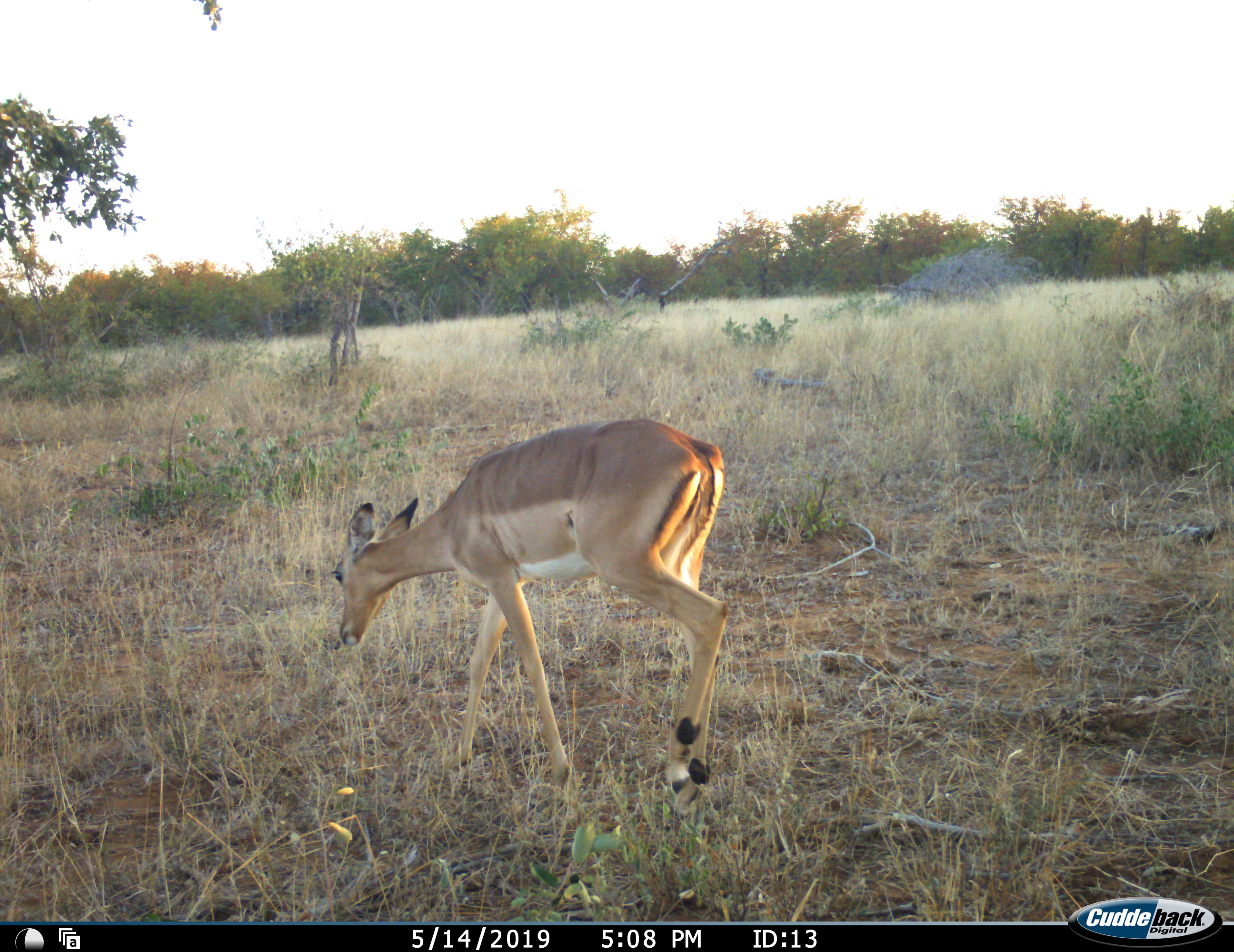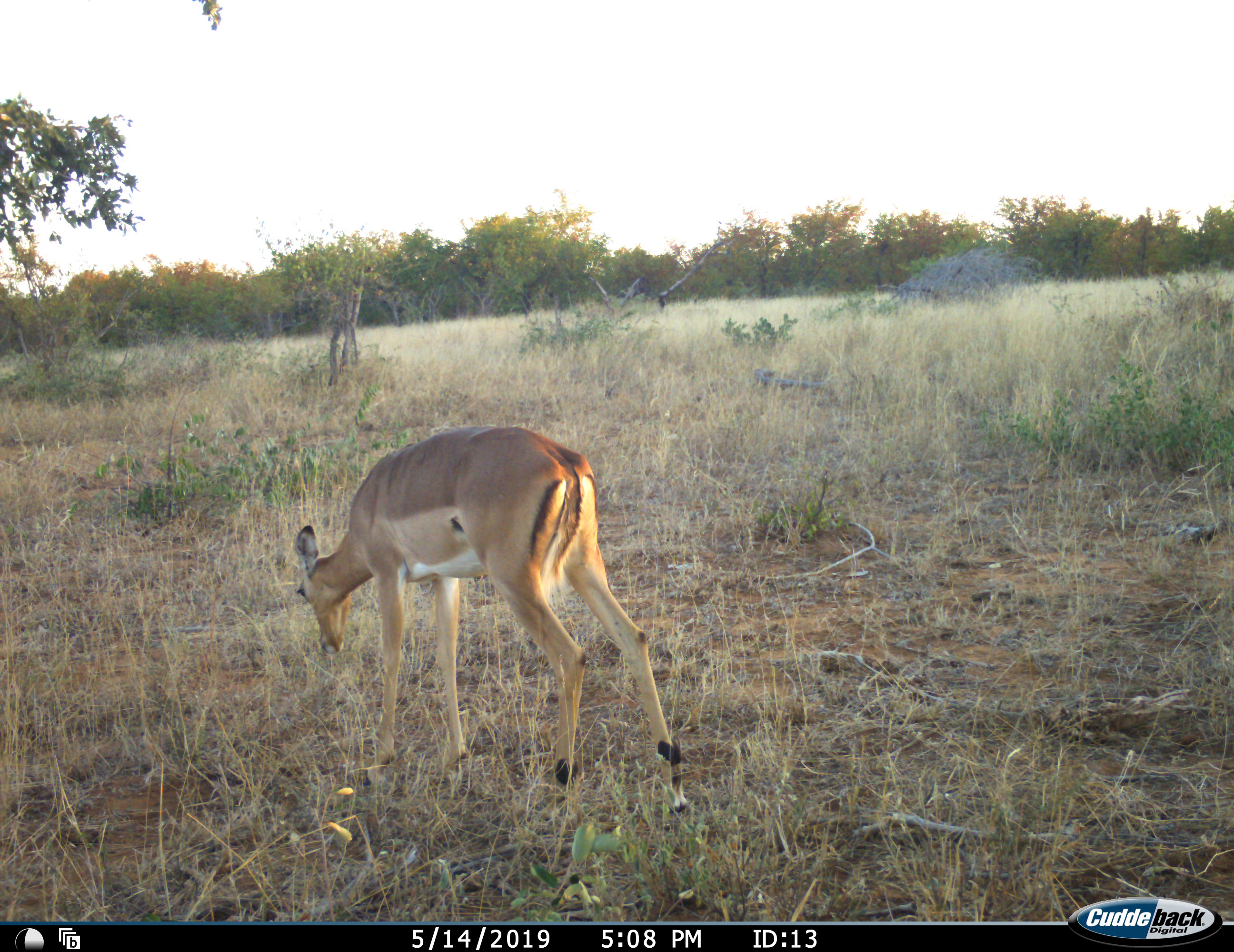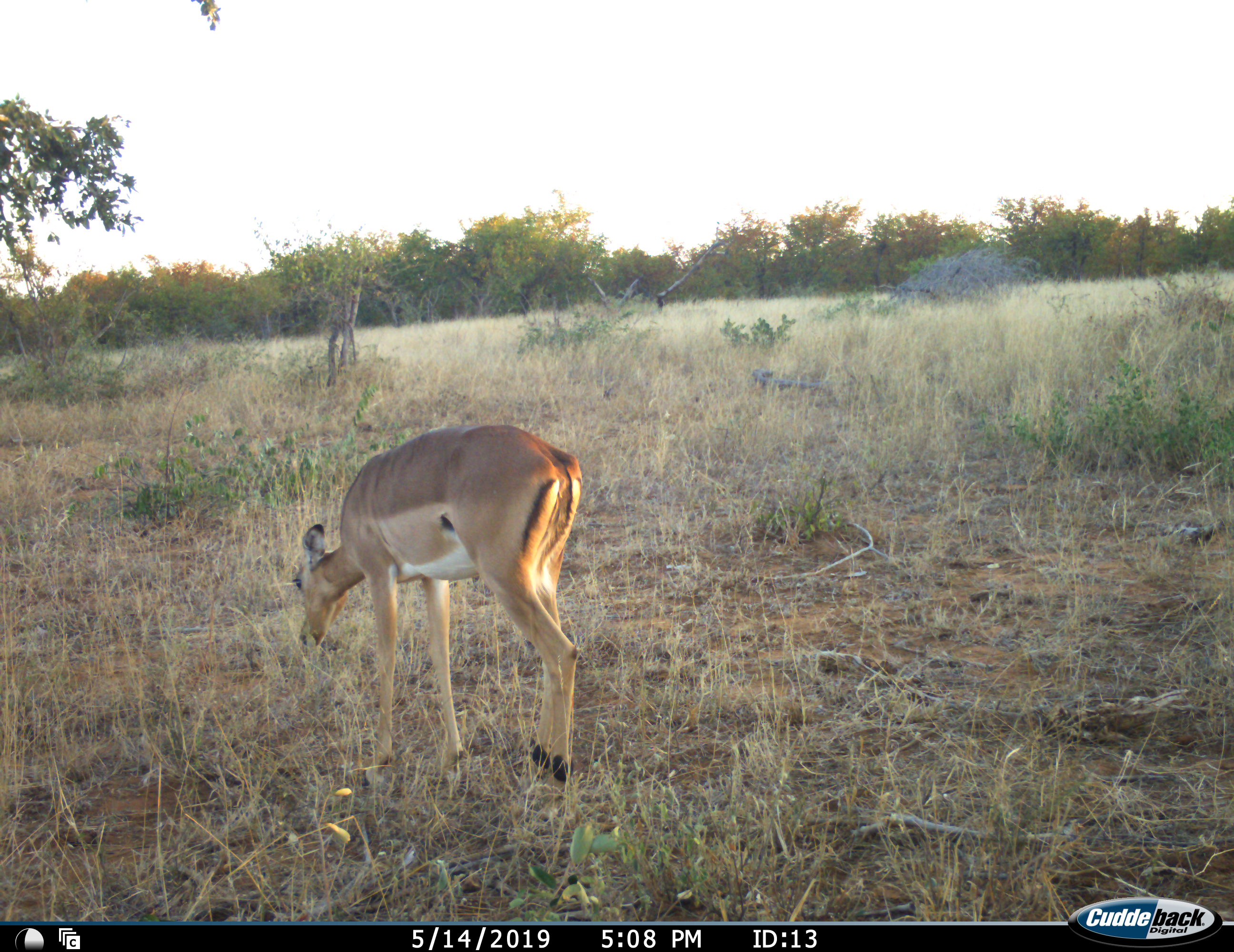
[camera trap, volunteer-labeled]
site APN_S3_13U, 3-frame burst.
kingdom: Animalia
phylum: Chordata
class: Mammalia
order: Artiodactyla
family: Bovidae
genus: Aepyceros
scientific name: Aepyceros melampus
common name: impala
Impala (Aepyceros melampus), count 1. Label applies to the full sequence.